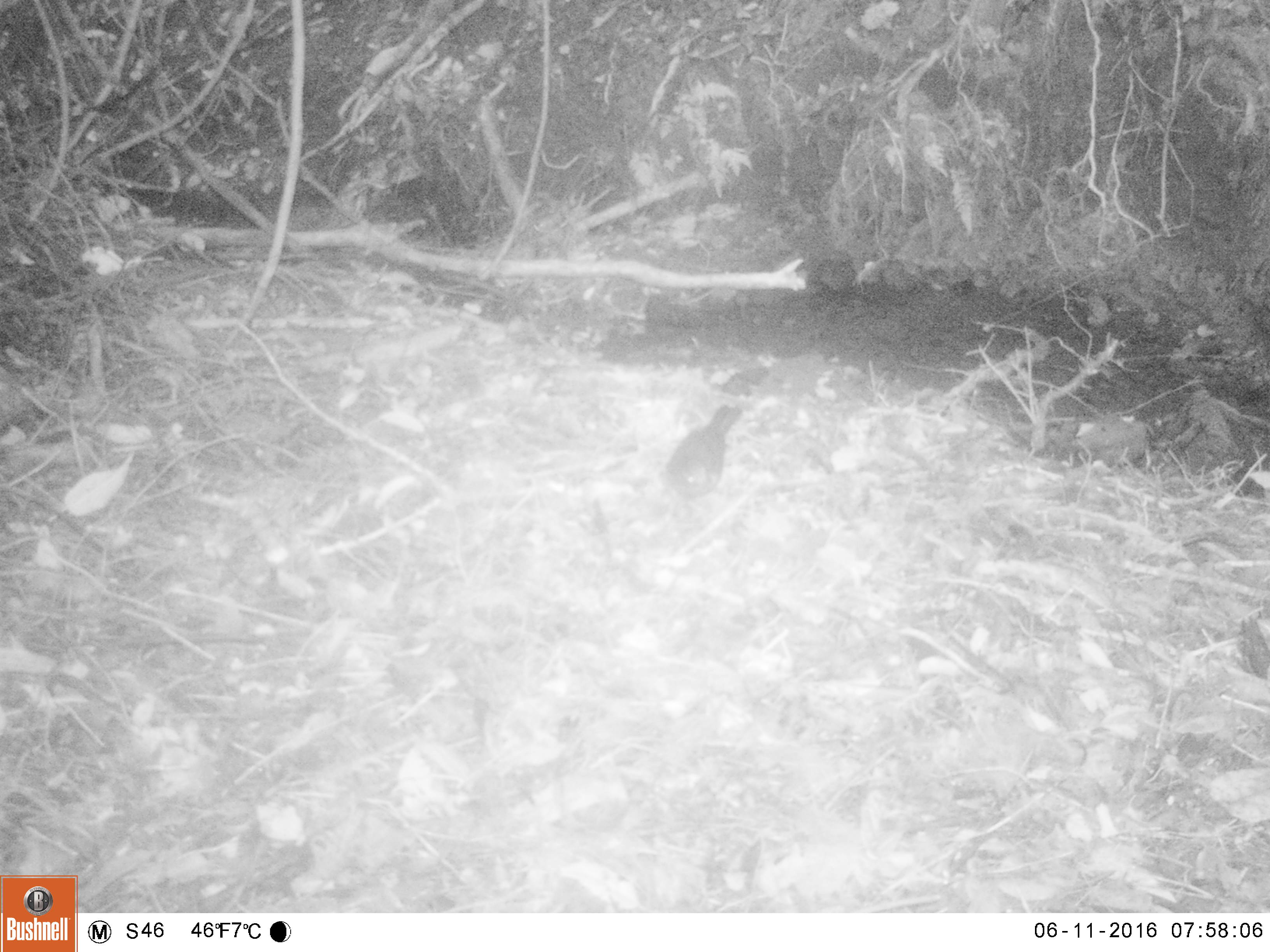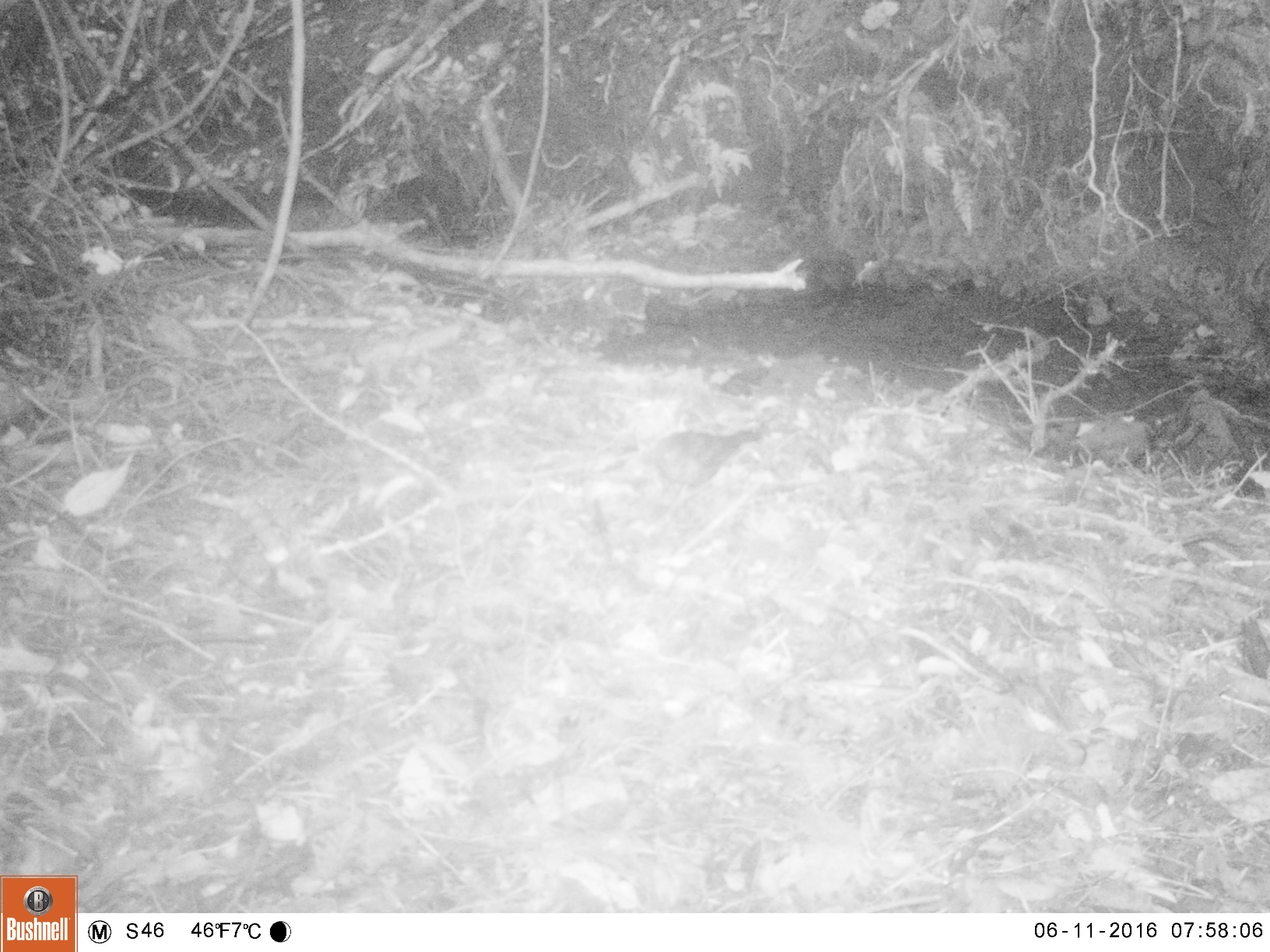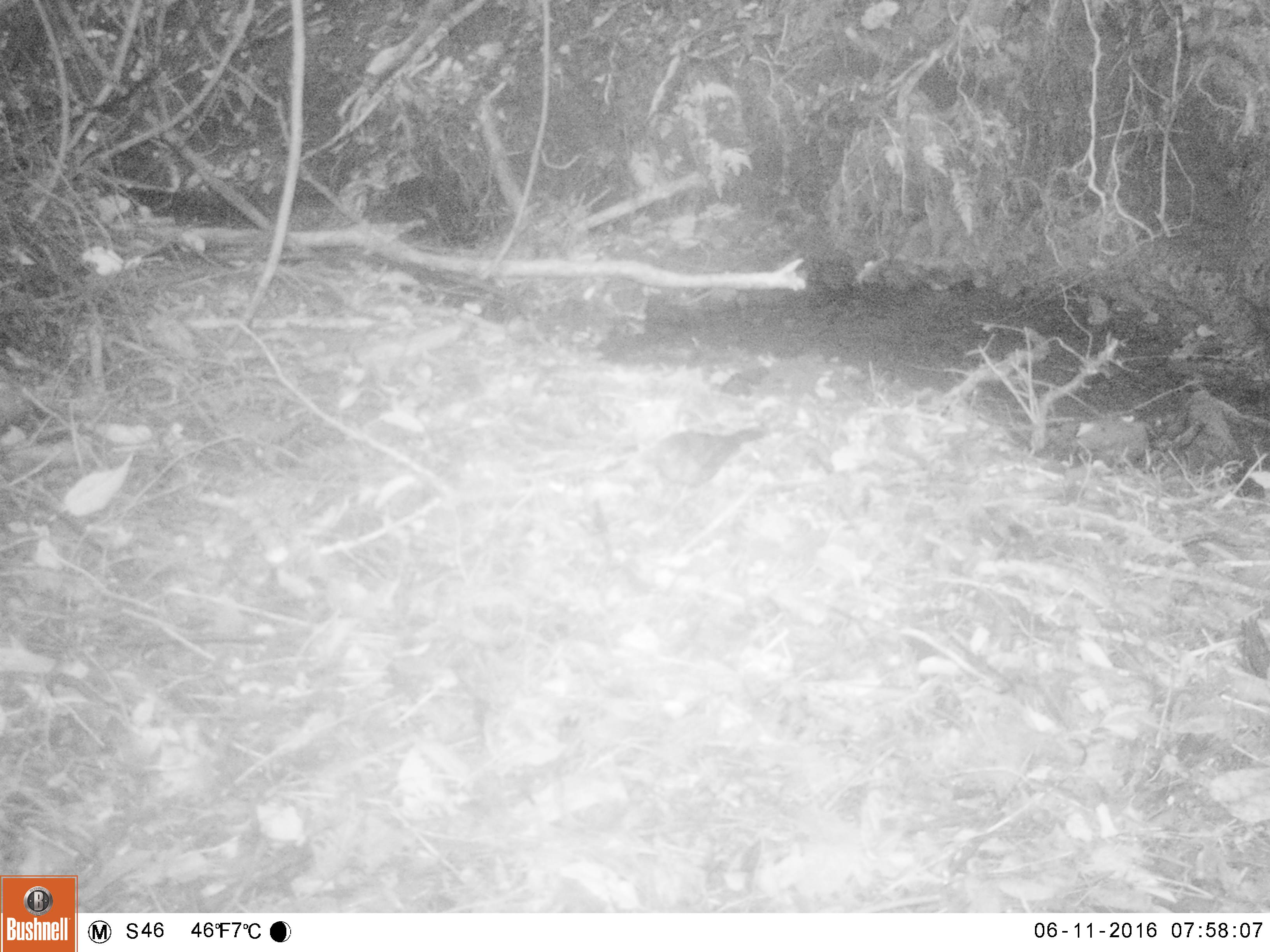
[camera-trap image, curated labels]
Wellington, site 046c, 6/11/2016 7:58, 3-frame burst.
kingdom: Animalia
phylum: Chordata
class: Aves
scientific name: Aves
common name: bird